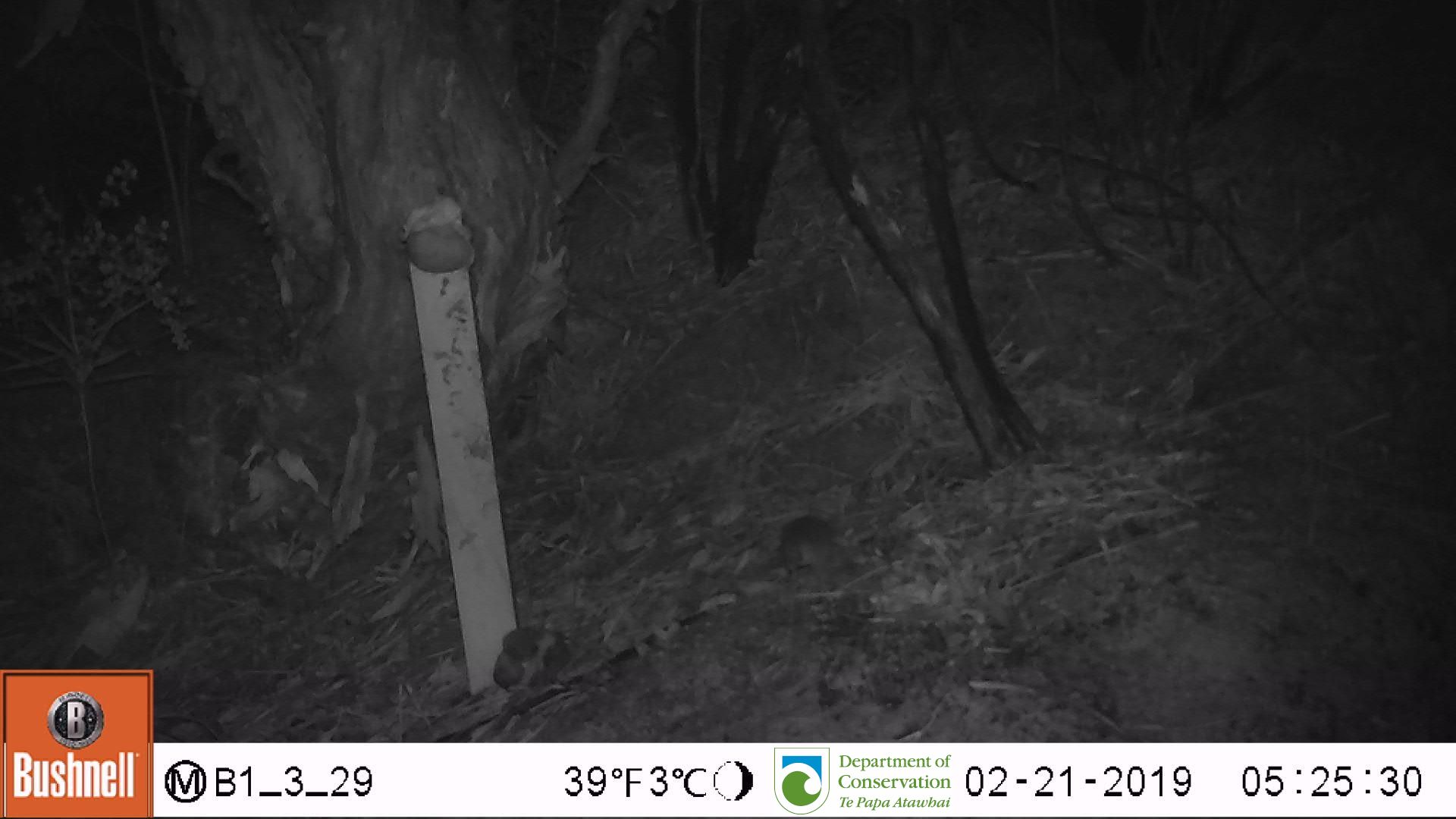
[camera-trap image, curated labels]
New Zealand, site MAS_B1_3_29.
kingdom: Animalia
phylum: Chordata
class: Mammalia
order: Rodentia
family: Muridae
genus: Mus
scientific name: Mus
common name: mouse